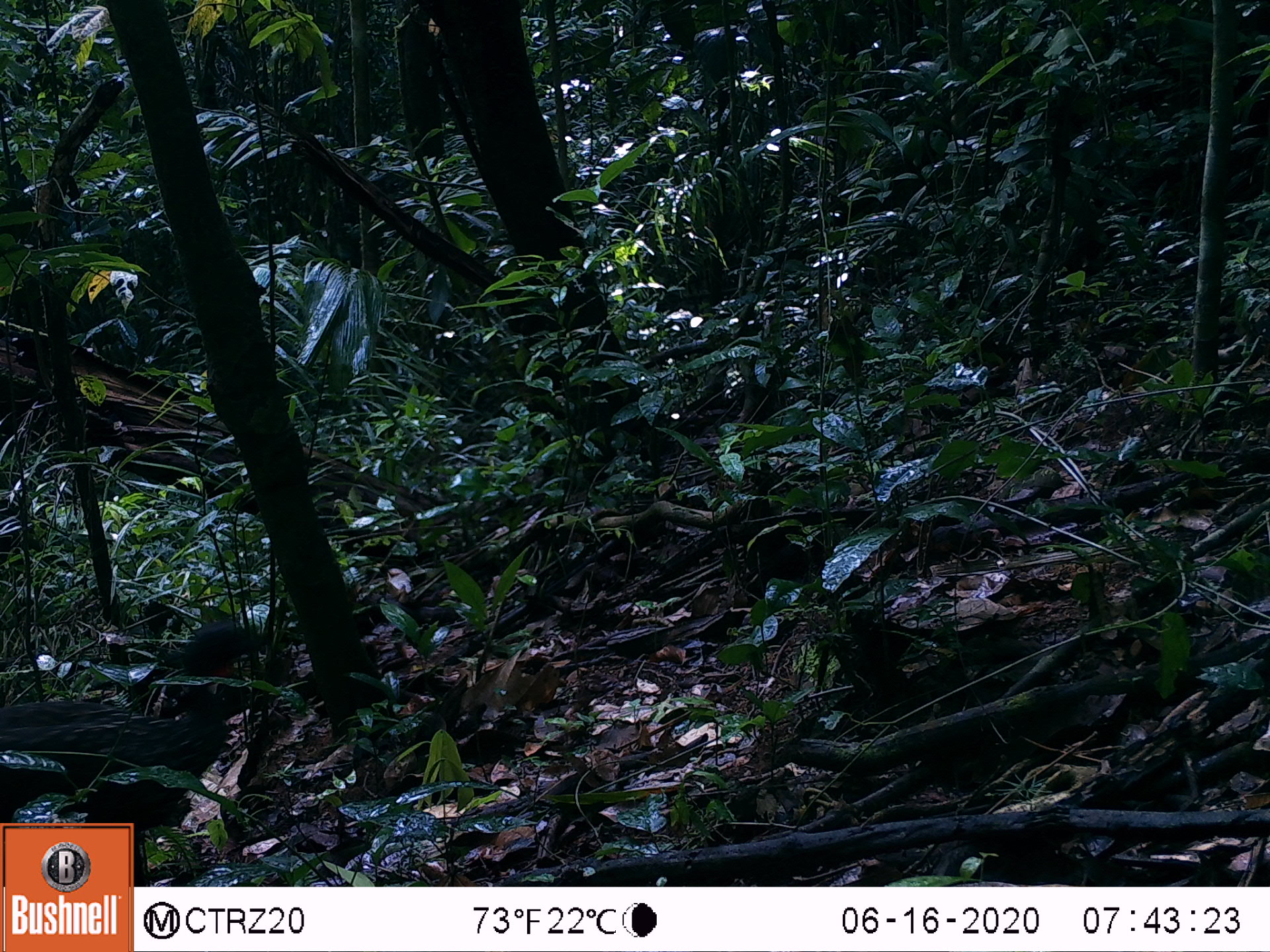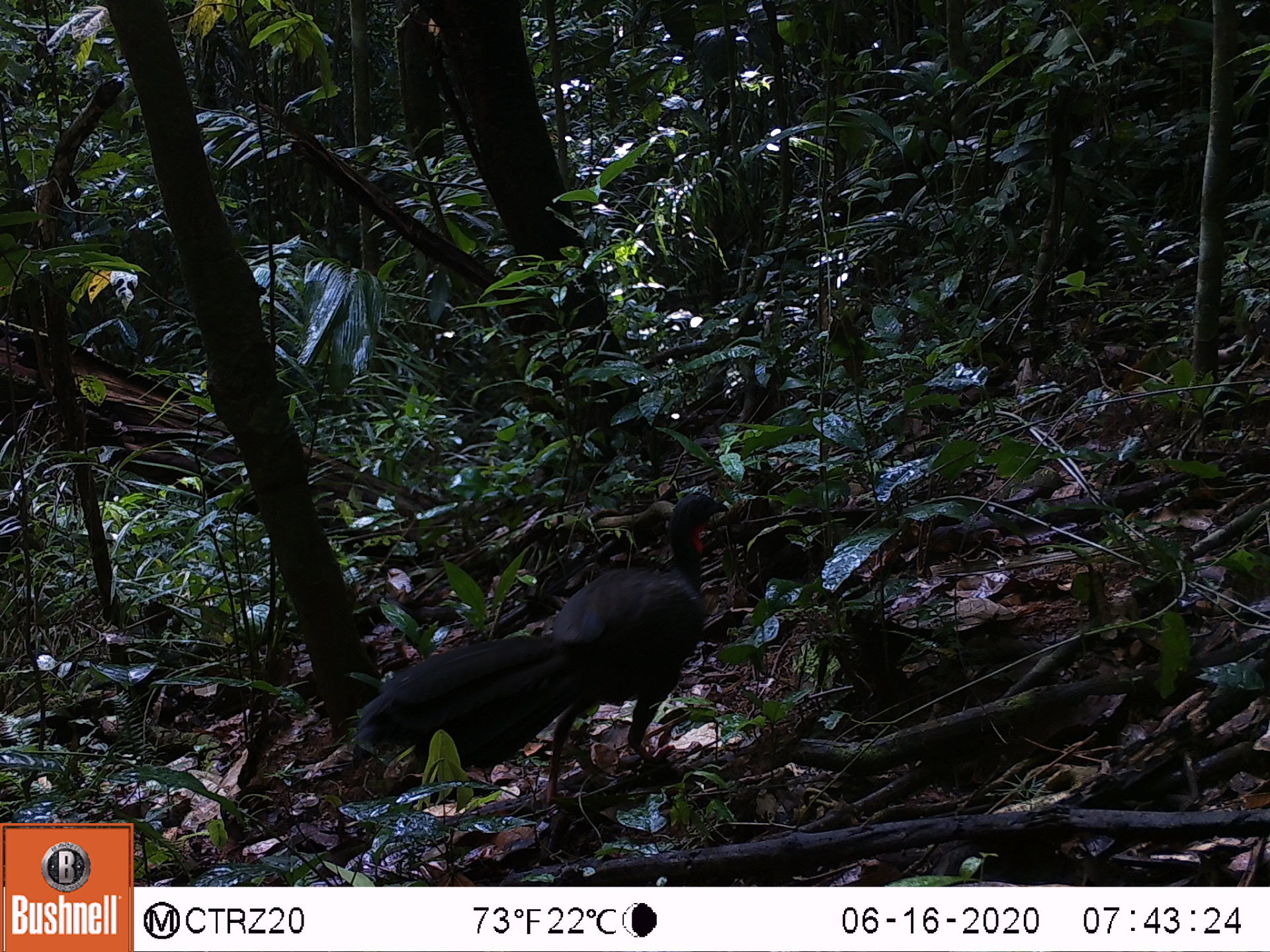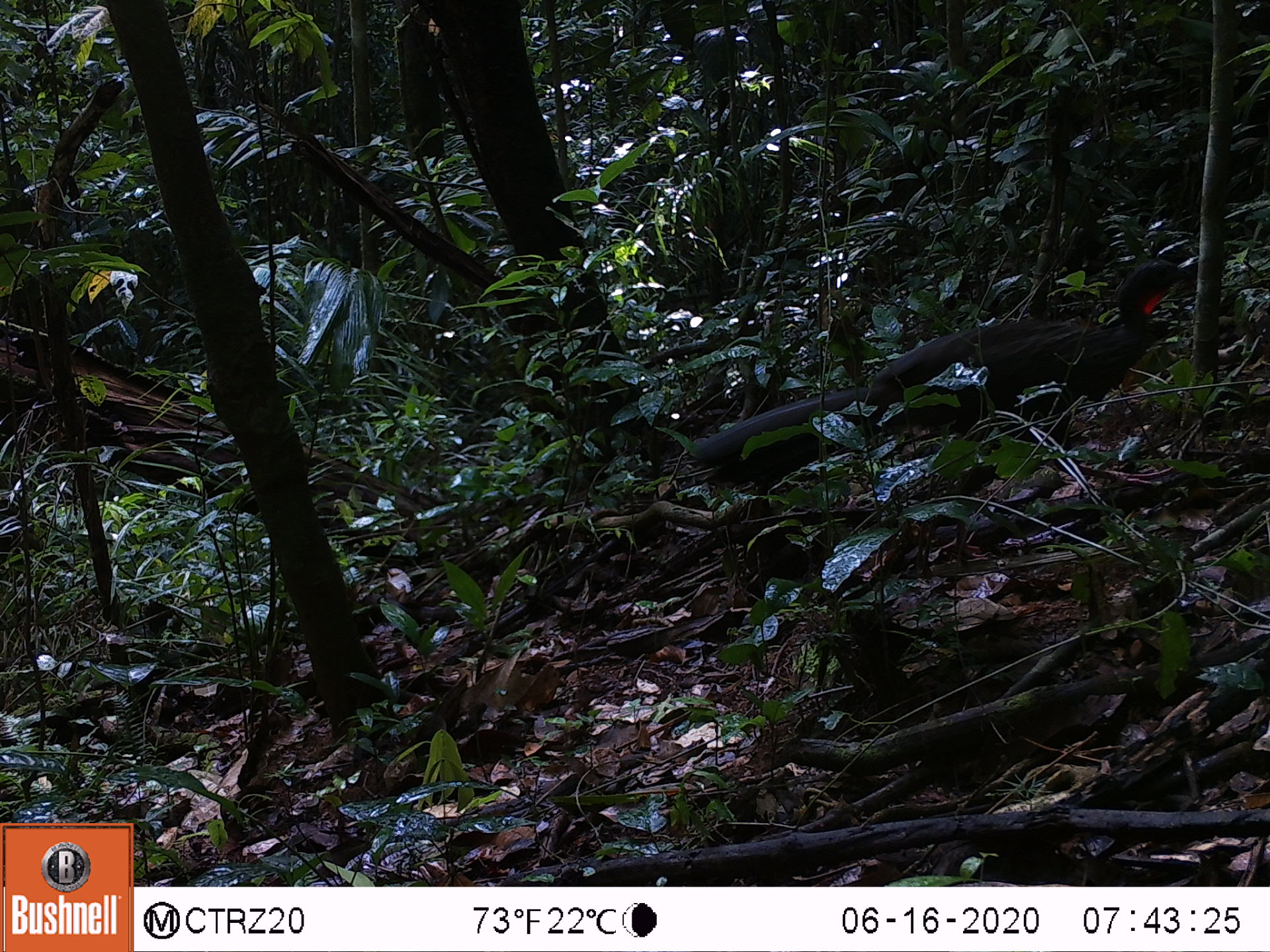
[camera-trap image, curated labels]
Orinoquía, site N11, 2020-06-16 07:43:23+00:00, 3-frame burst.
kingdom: Animalia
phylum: Chordata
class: Aves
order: Galliformes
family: Cracidae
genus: Penelope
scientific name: Penelope jacquacu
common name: spix's guan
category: spixs guan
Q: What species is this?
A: Spixs guan (spix's guan) (Penelope jacquacu).